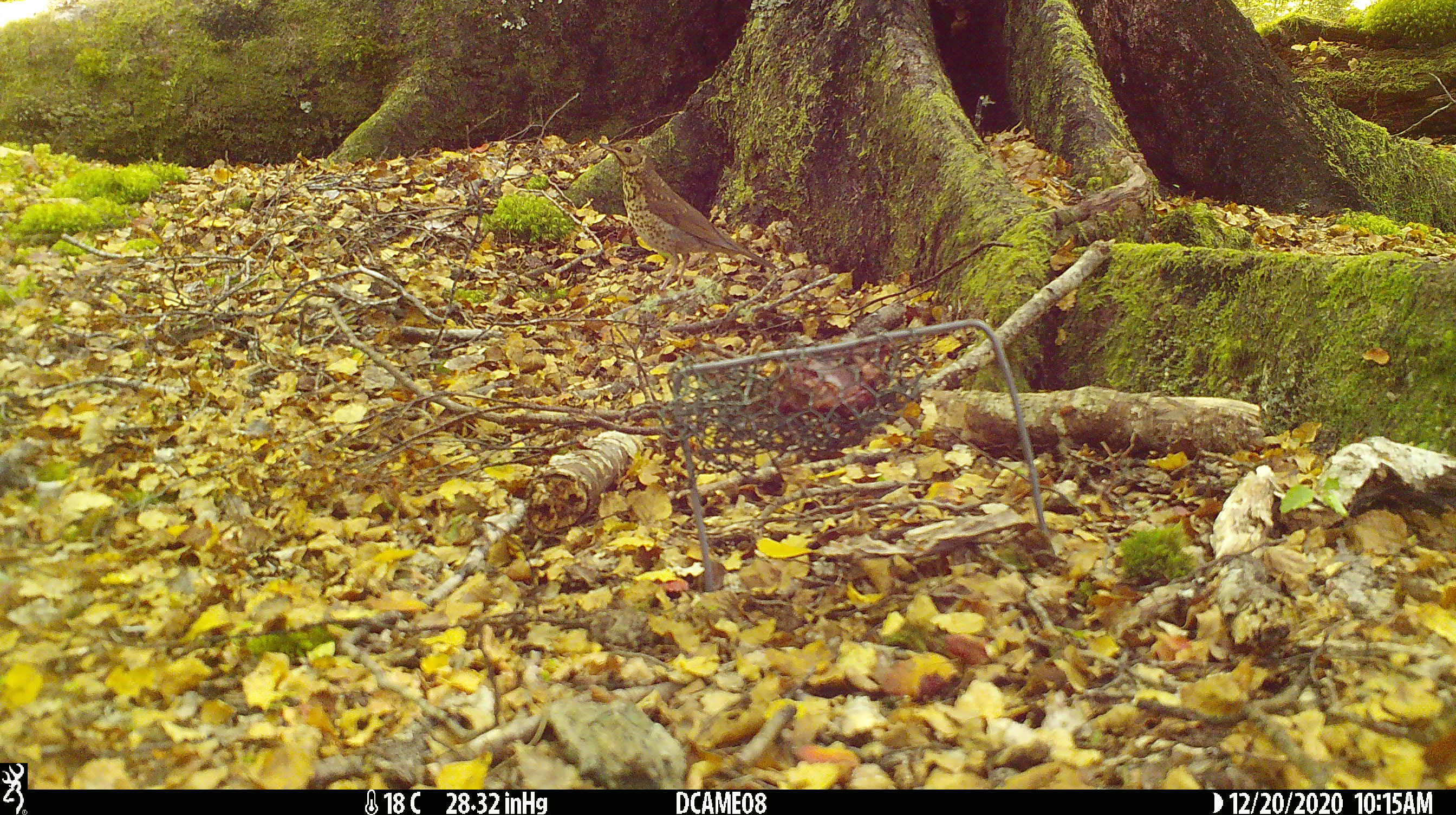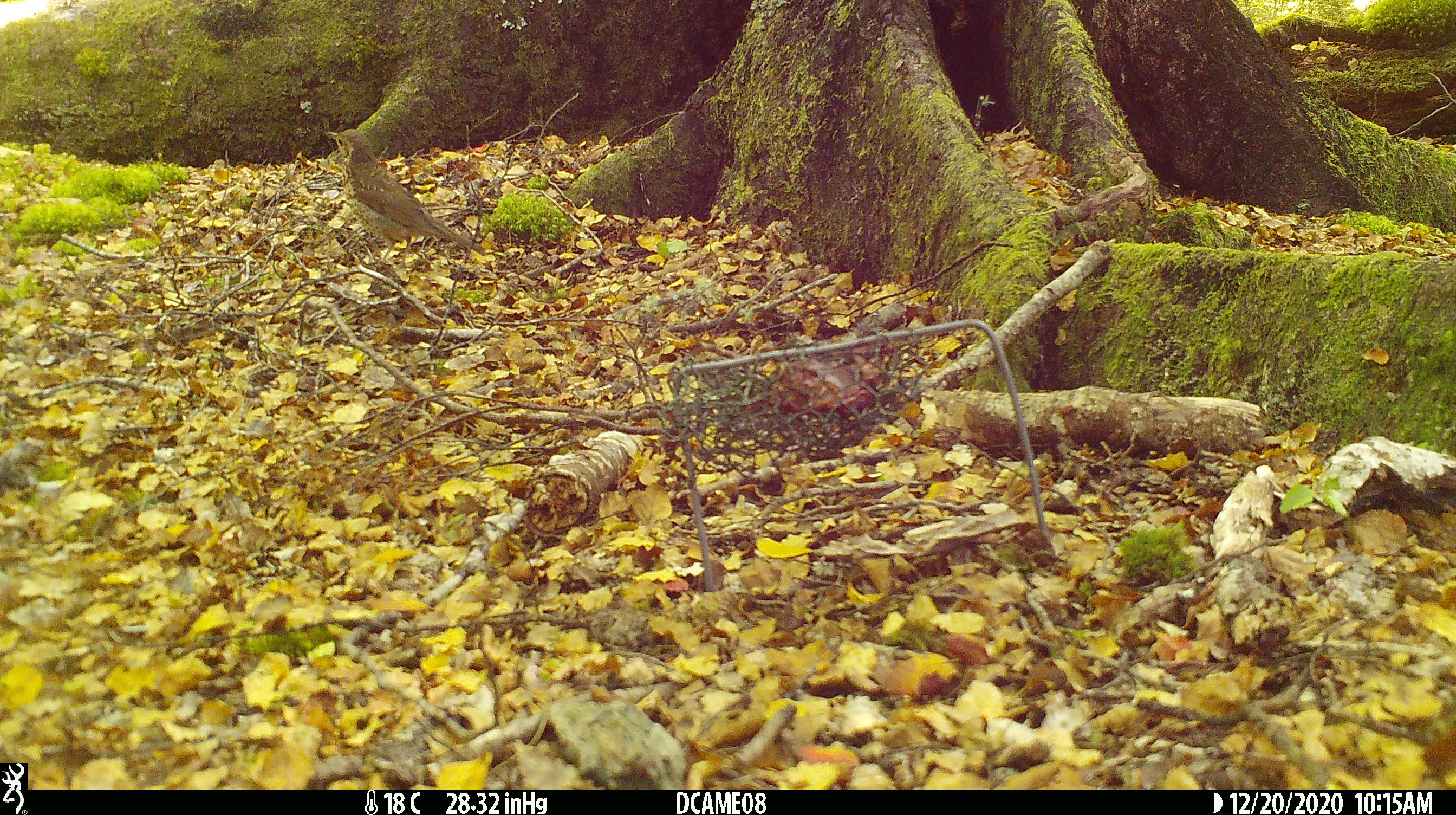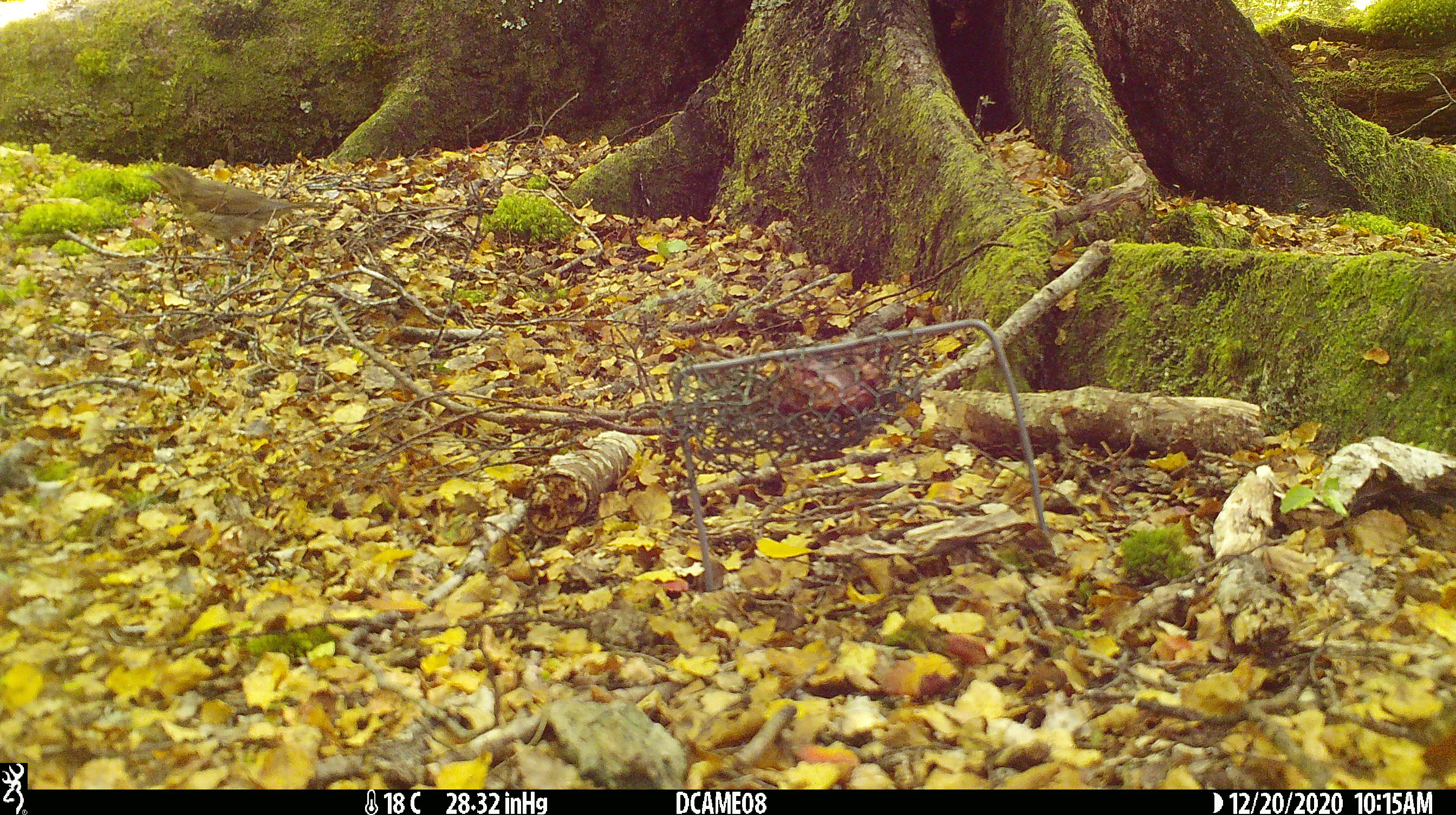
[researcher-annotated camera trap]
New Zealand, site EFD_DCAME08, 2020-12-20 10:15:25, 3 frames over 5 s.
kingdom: Animalia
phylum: Chordata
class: Aves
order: Passeriformes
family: Turdidae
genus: Turdus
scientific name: Turdus philomelos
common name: song thrush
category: thrush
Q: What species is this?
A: Thrush (song thrush) (Turdus philomelos).